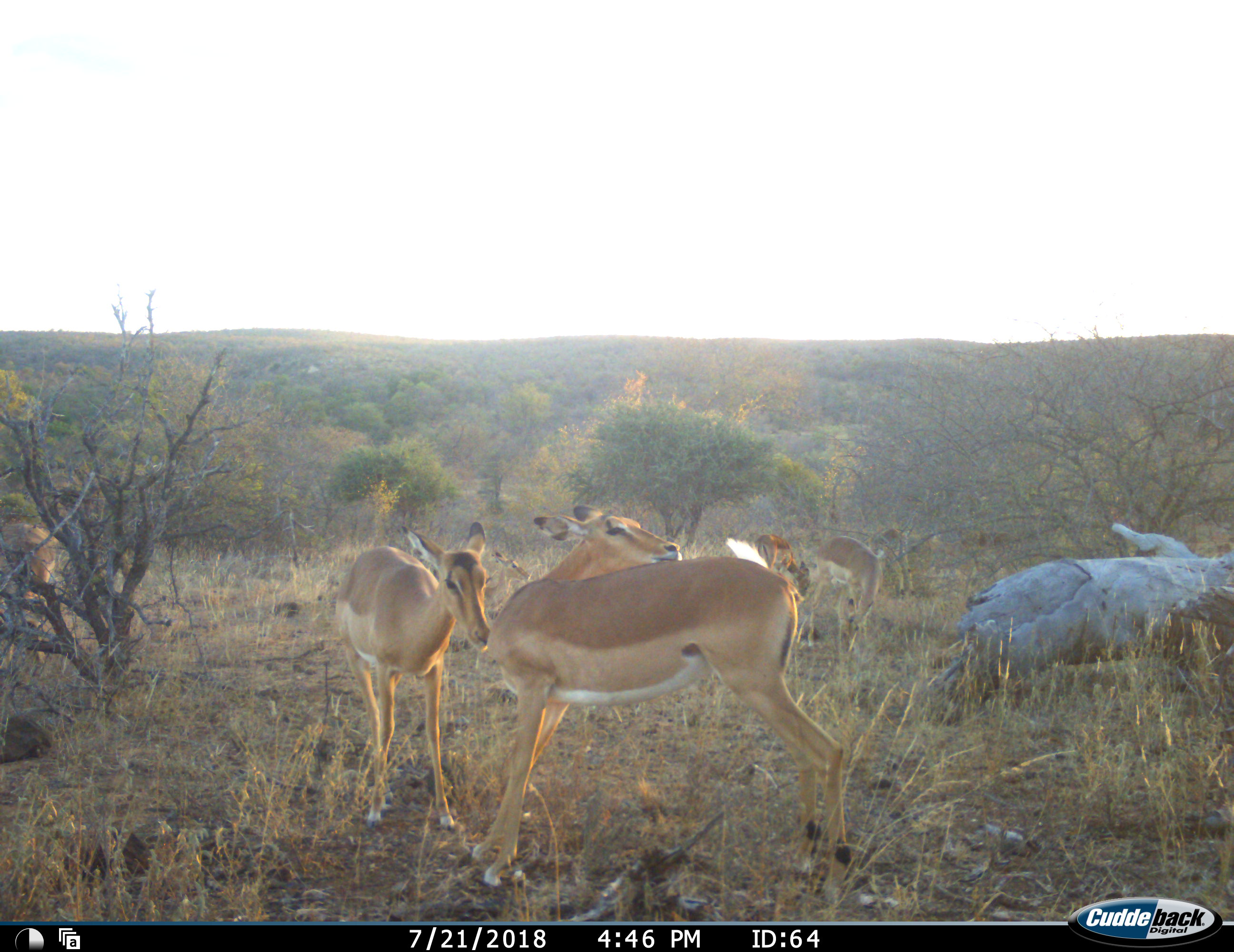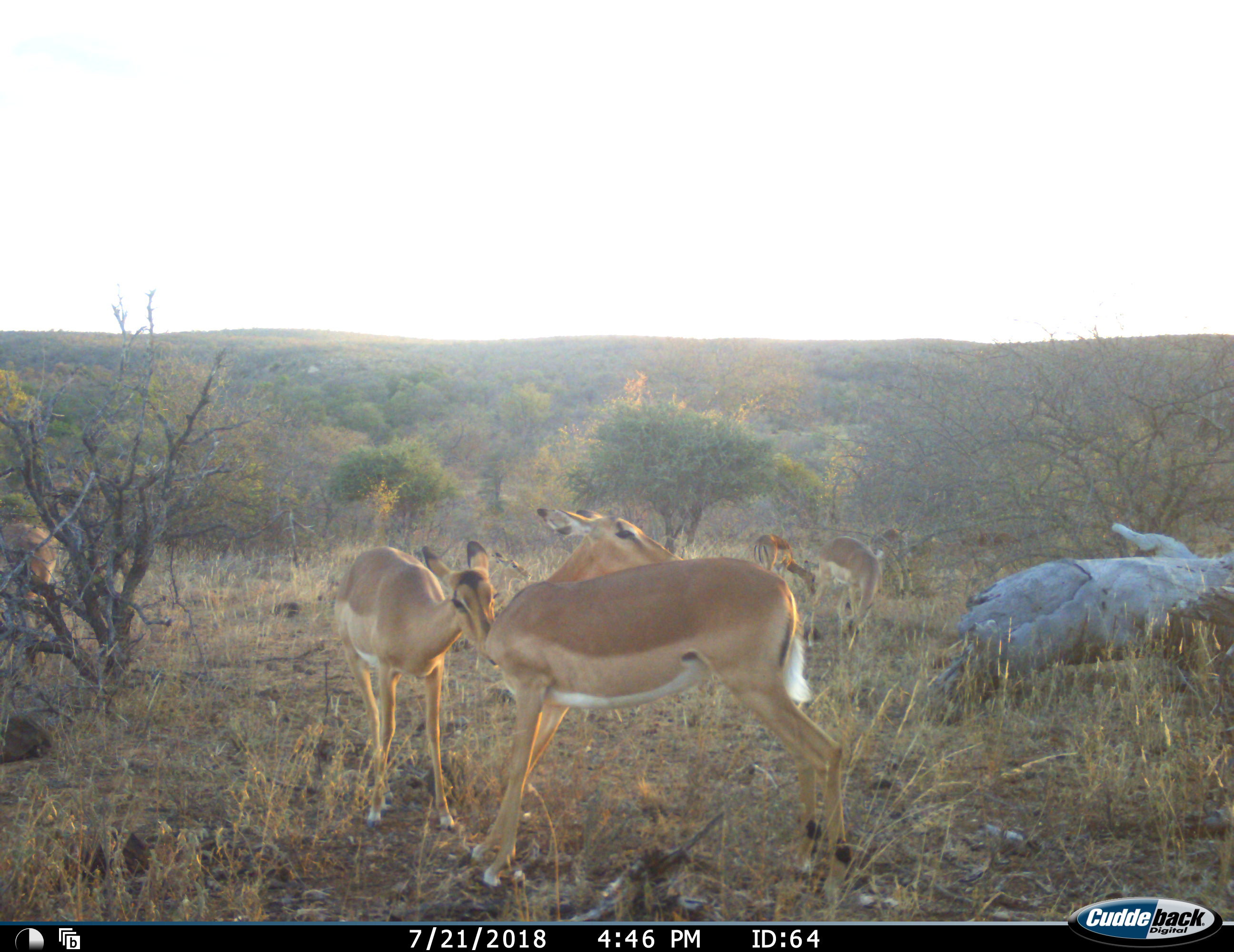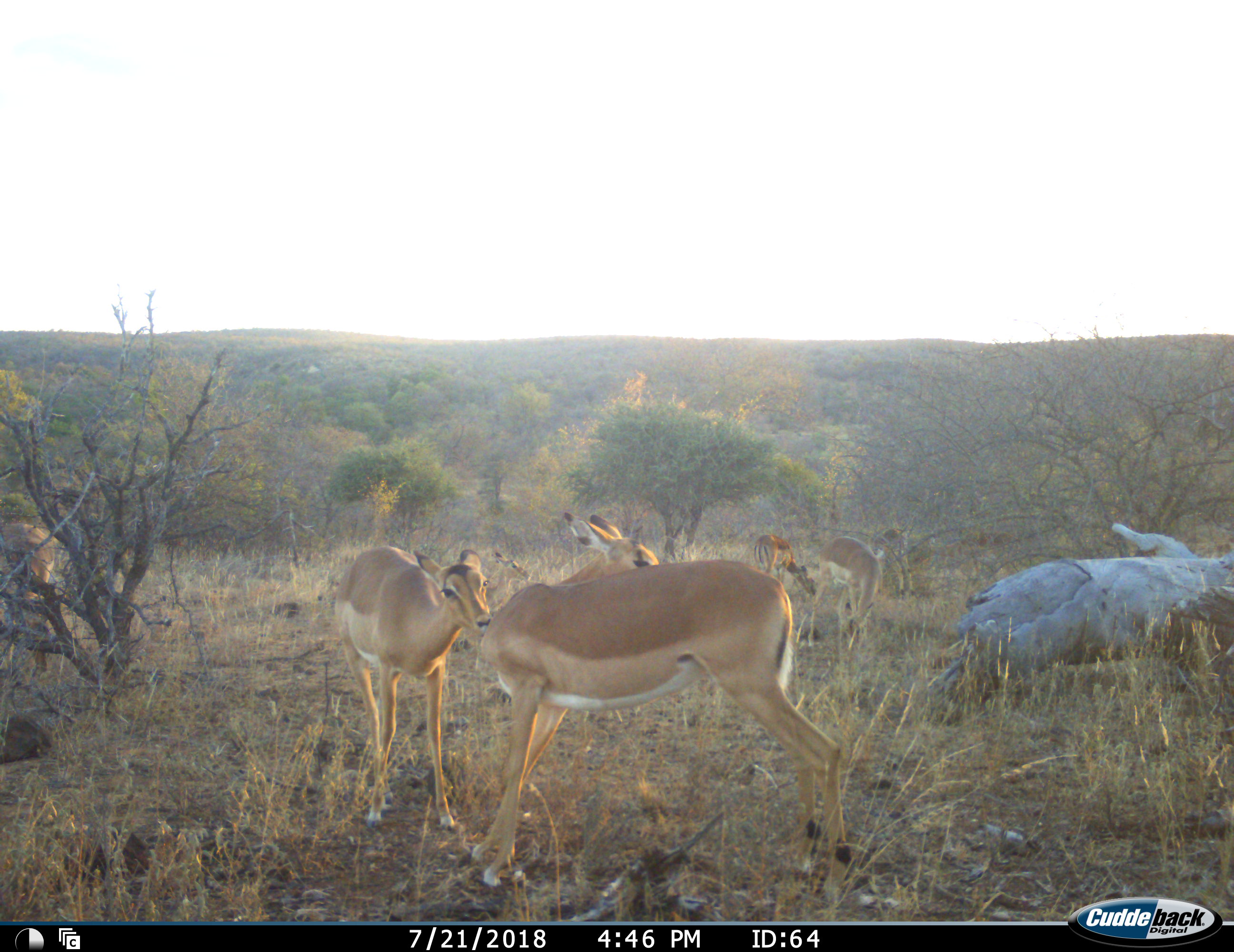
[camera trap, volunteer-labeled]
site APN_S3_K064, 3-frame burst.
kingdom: Animalia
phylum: Chordata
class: Mammalia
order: Artiodactyla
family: Bovidae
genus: Aepyceros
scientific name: Aepyceros melampus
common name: impala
Impala (Aepyceros melampus), count 6. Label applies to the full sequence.